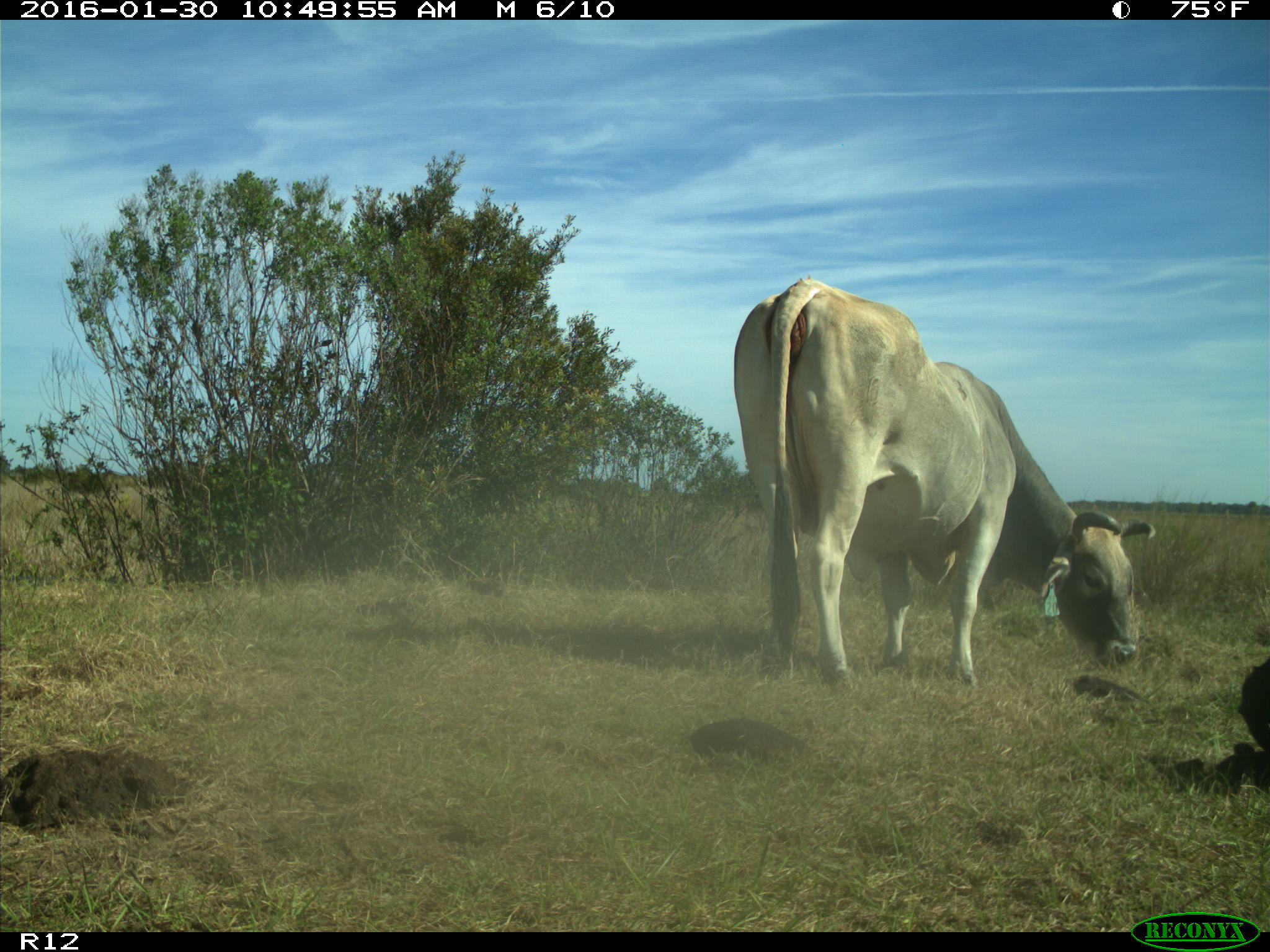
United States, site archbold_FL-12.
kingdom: Animalia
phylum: Chordata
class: Mammalia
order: Artiodactyla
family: Bovidae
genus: Bos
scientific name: Bos taurus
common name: domestic cow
Bos taurus (domestic cow).